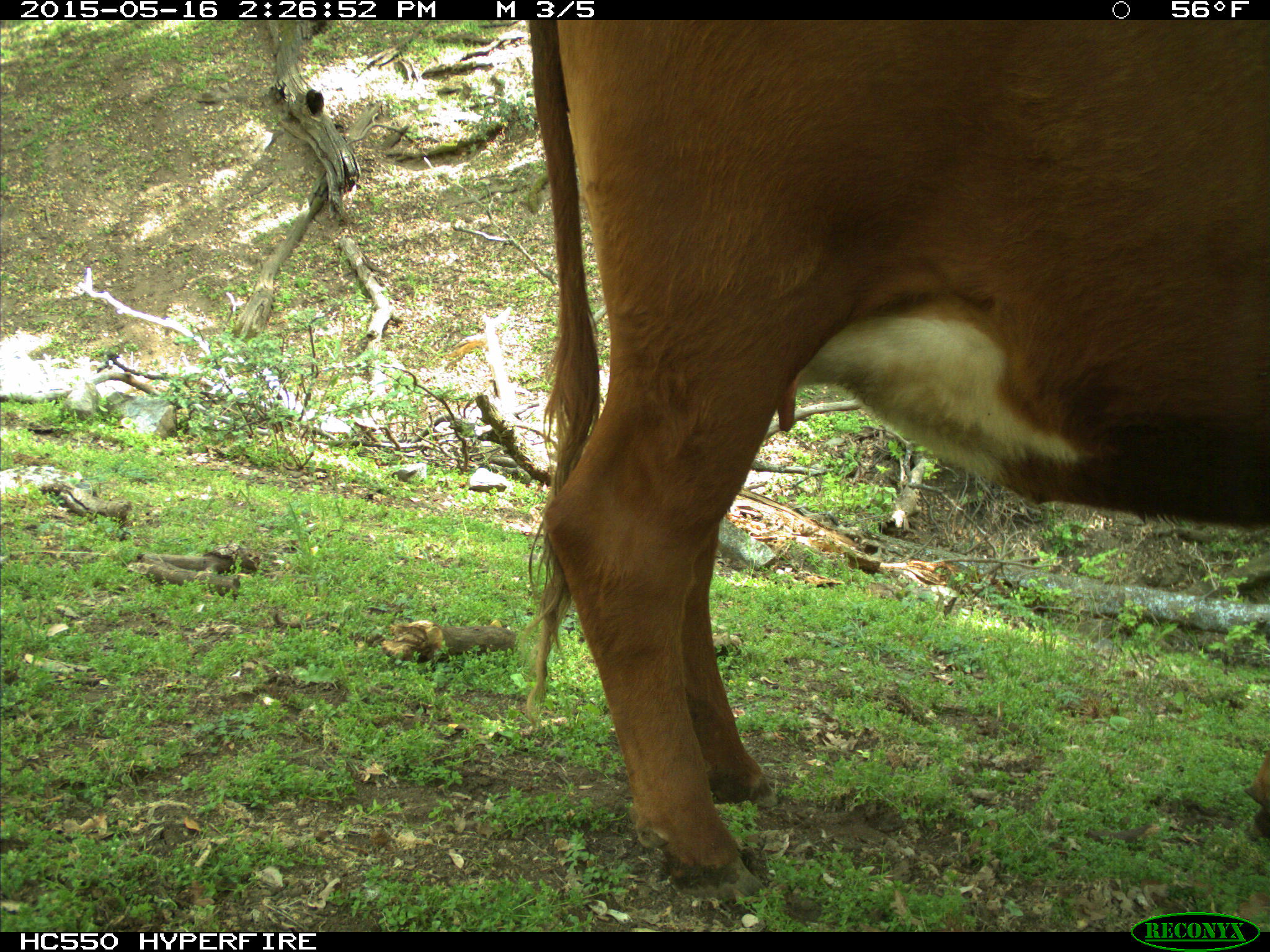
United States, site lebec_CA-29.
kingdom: Animalia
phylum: Chordata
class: Mammalia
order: Artiodactyla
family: Bovidae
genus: Bos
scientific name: Bos taurus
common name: domestic cow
Bos taurus (domestic cow).